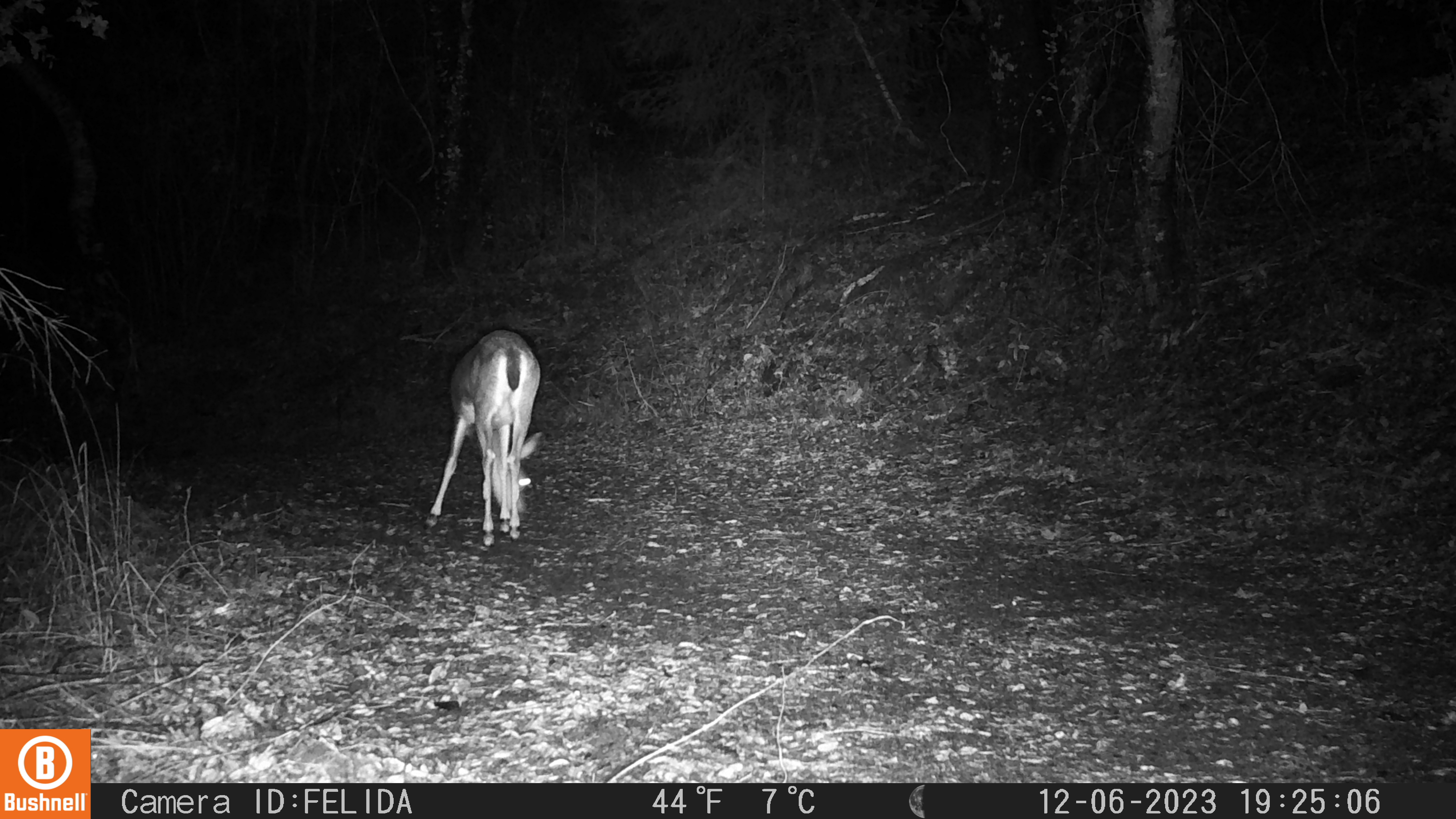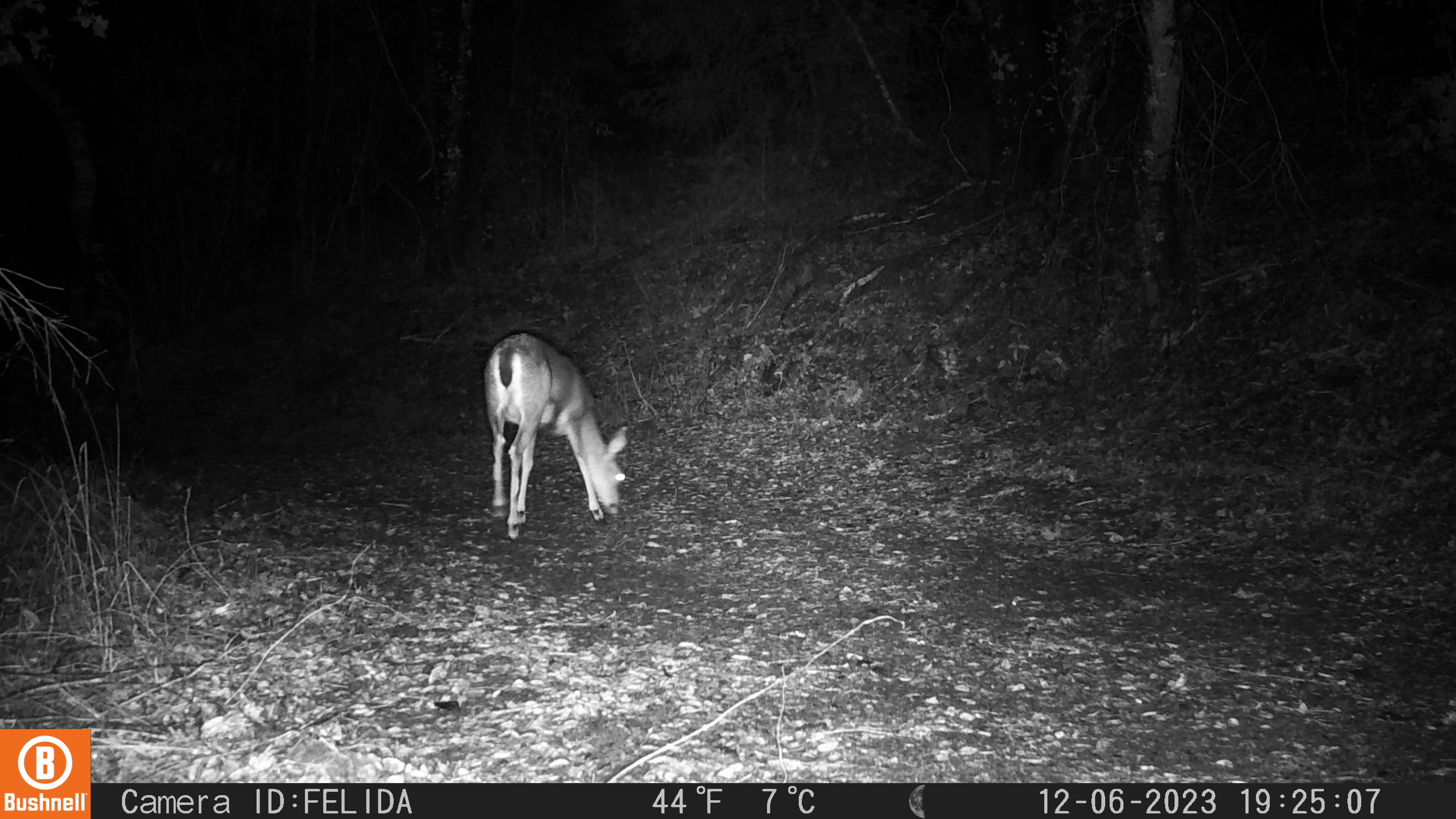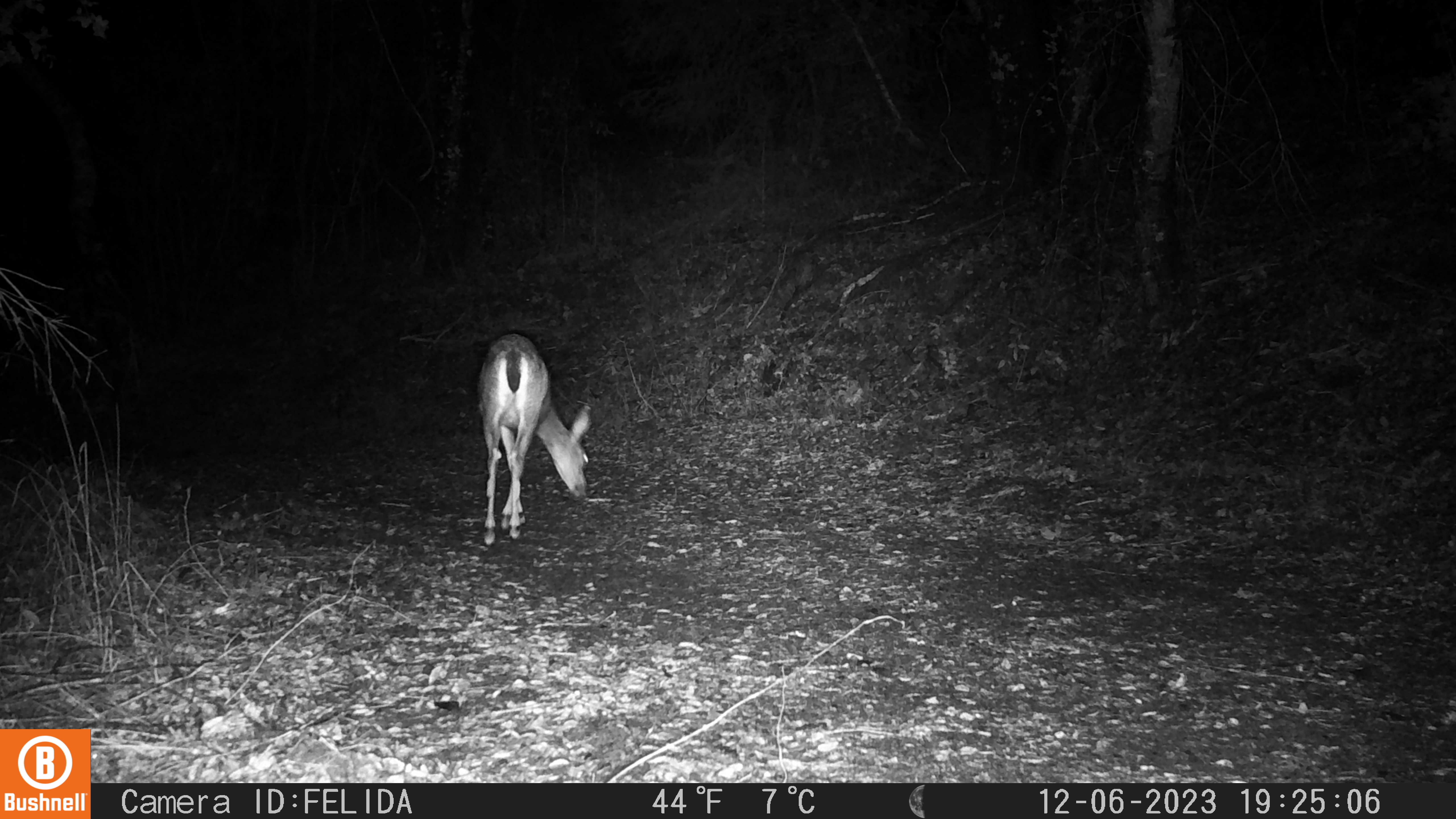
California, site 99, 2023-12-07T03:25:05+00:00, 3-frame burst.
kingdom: Animalia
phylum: Chordata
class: Mammalia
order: Artiodactyla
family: Cervidae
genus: Odocoileus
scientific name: Odocoileus hemionus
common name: mule deer